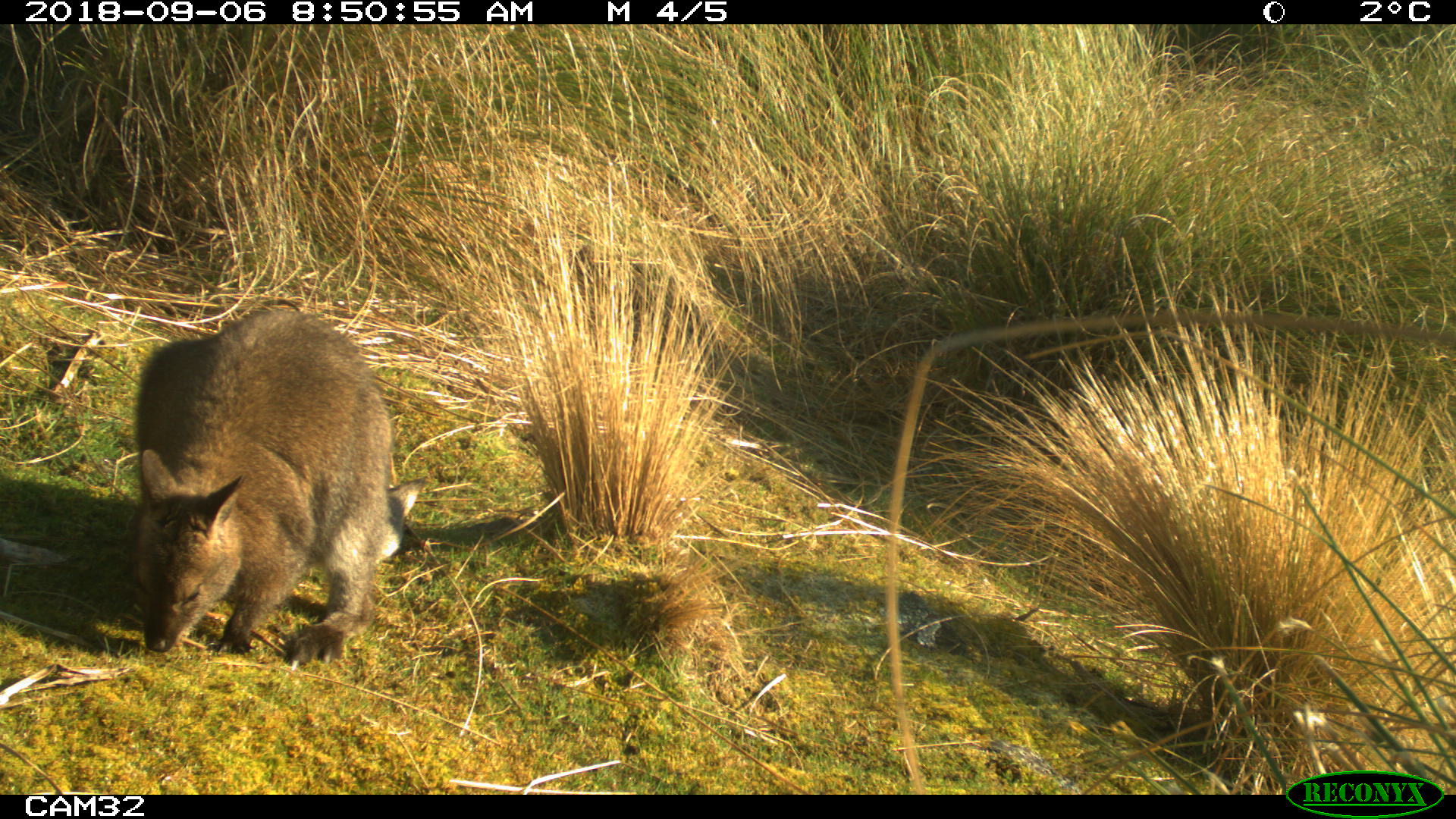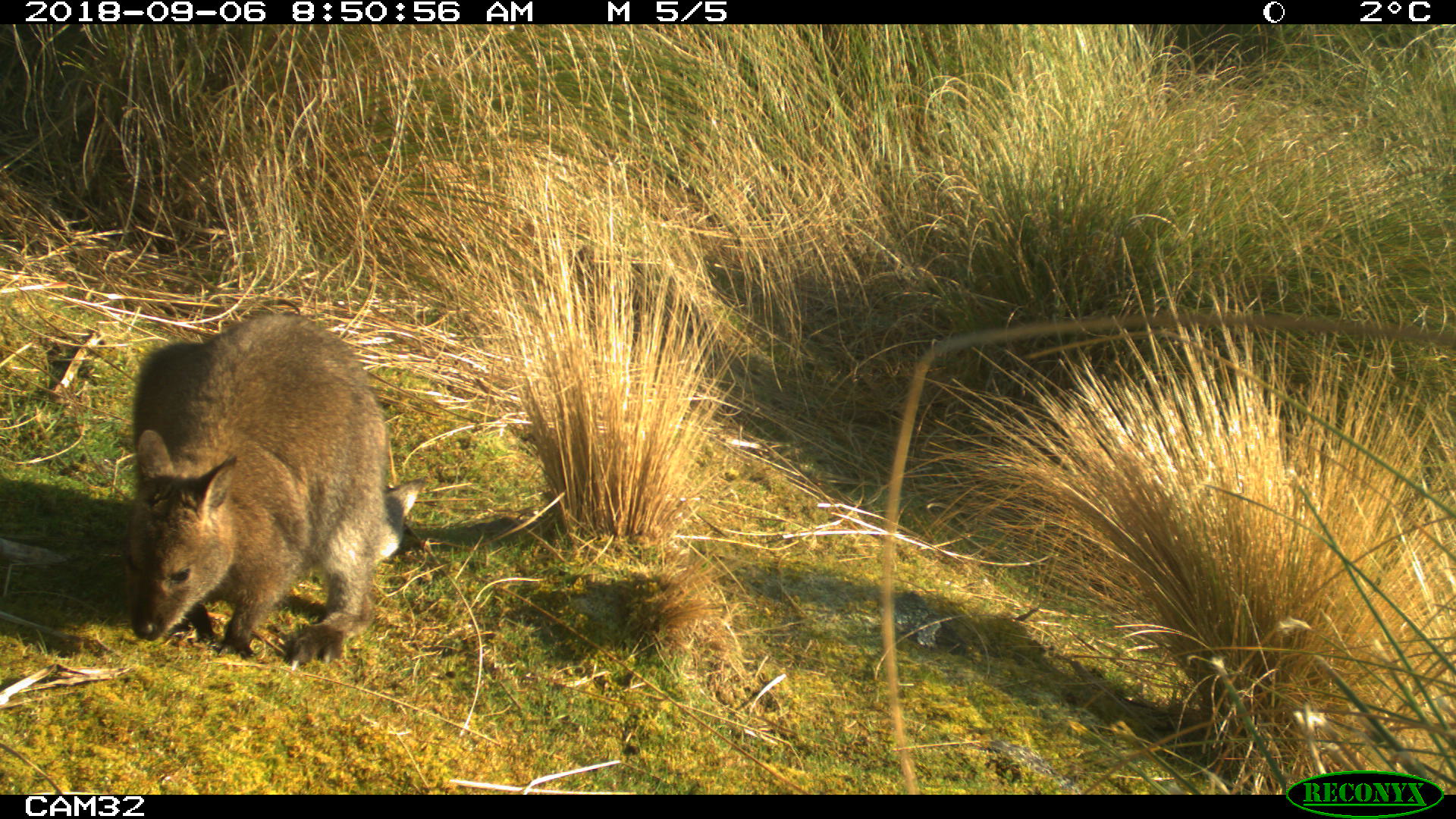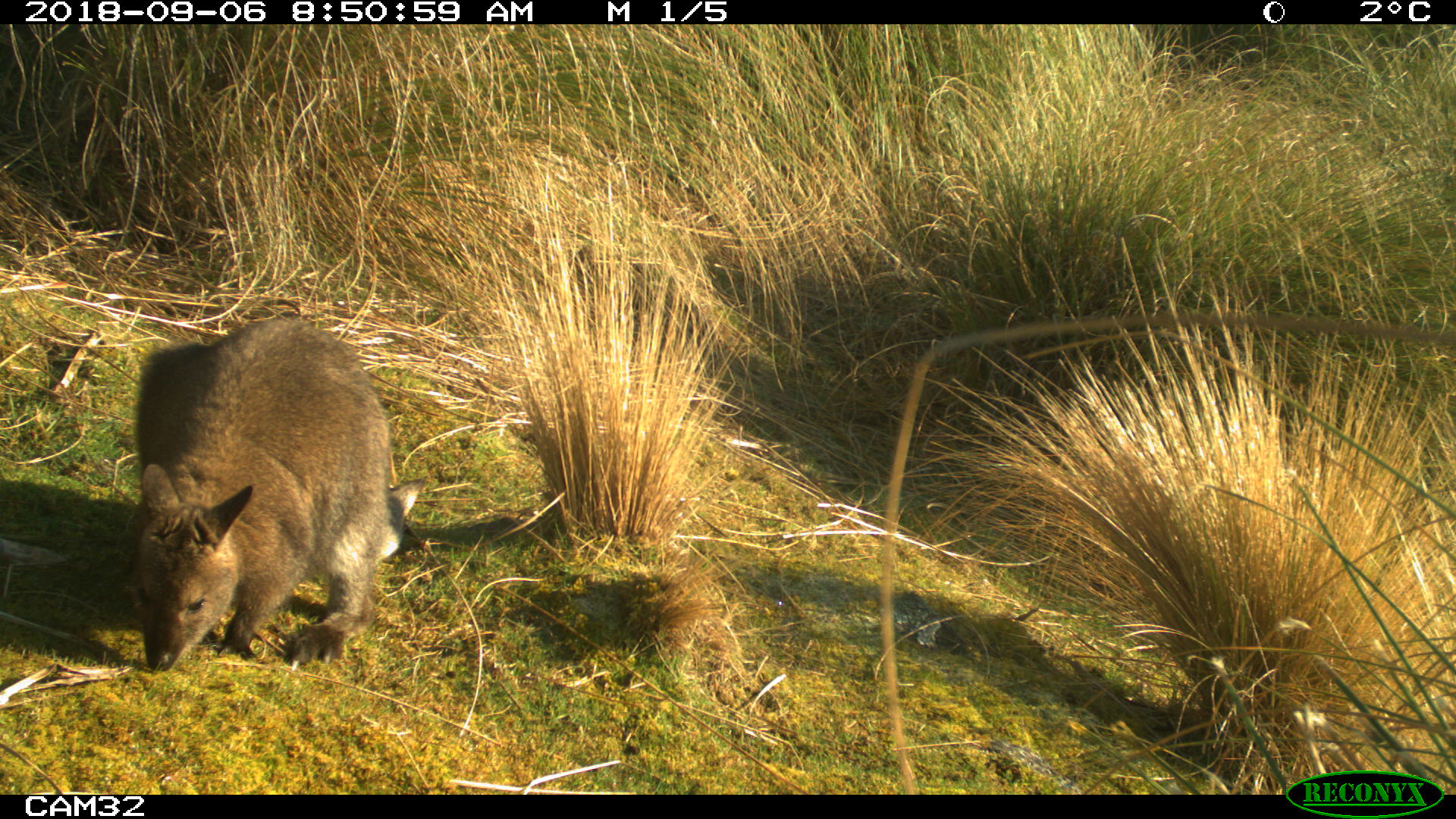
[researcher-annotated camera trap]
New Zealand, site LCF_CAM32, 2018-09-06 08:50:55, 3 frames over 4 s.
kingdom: Animalia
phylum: Chordata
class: Mammalia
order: Diprotodontia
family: Macropodidae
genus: Notamacropus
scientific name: Notamacropus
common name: wallaby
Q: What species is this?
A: Wallaby (Notamacropus).